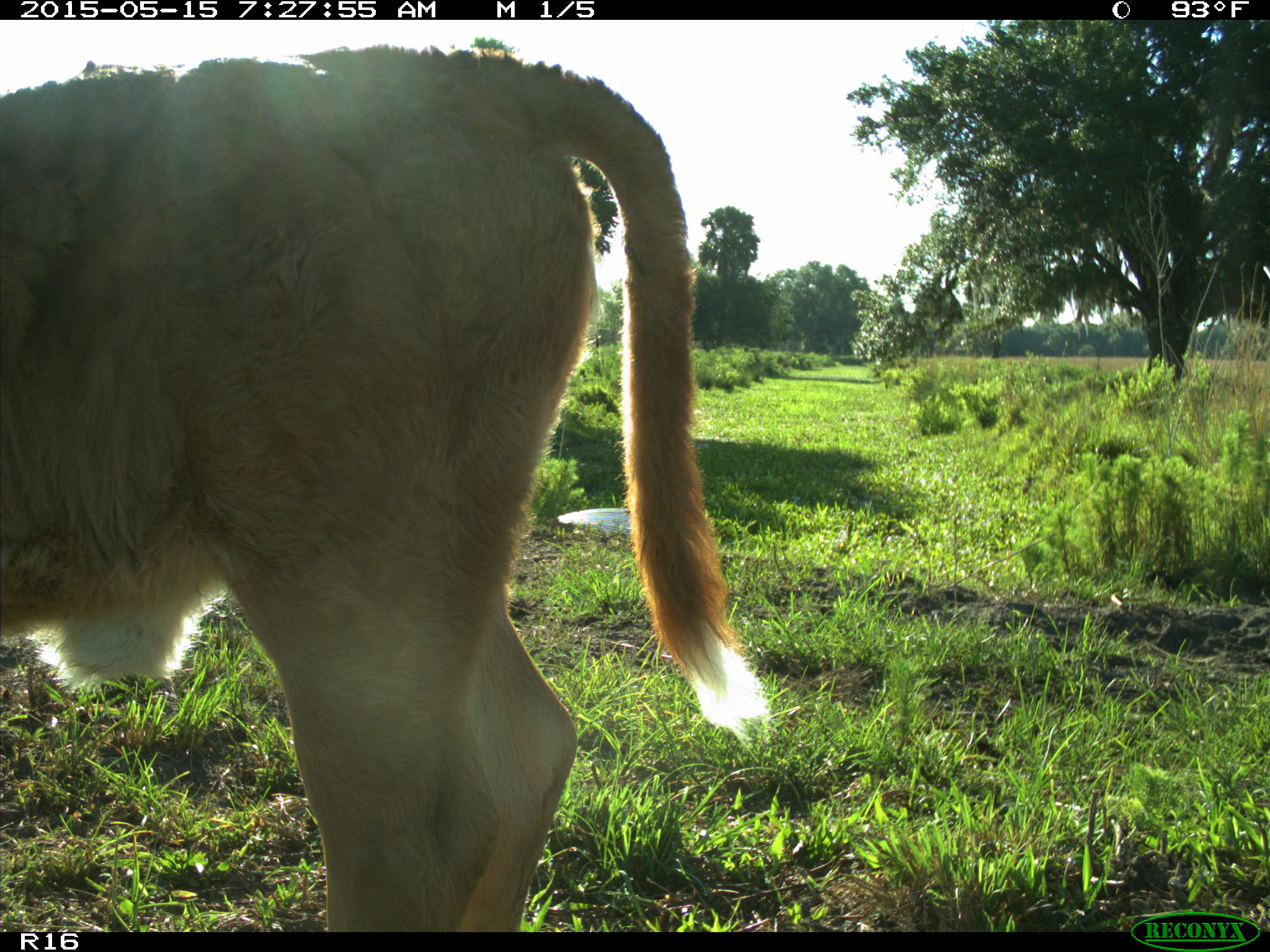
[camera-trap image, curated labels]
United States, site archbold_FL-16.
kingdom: Animalia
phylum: Chordata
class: Mammalia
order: Artiodactyla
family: Bovidae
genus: Bos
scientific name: Bos taurus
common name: domestic cow